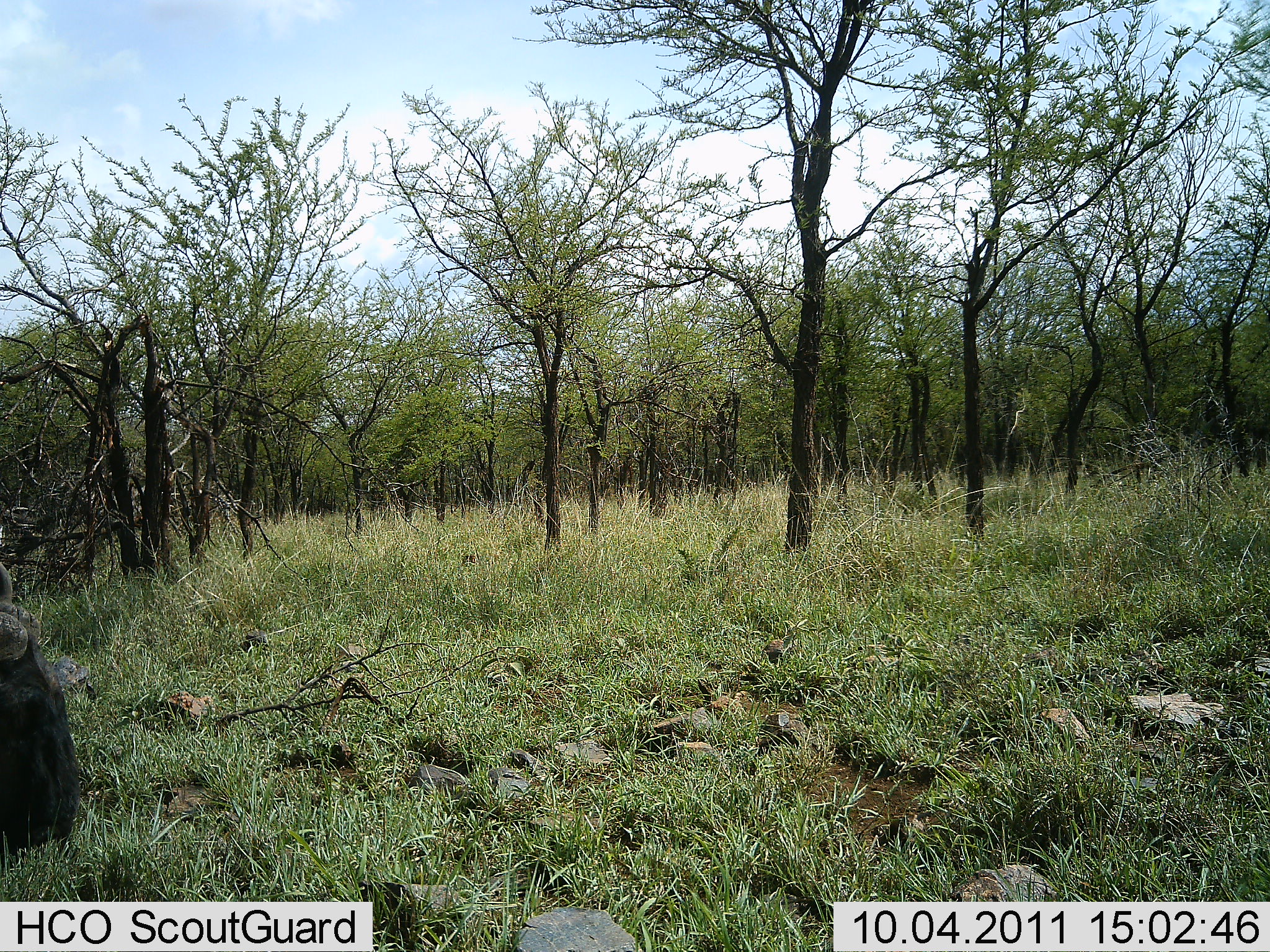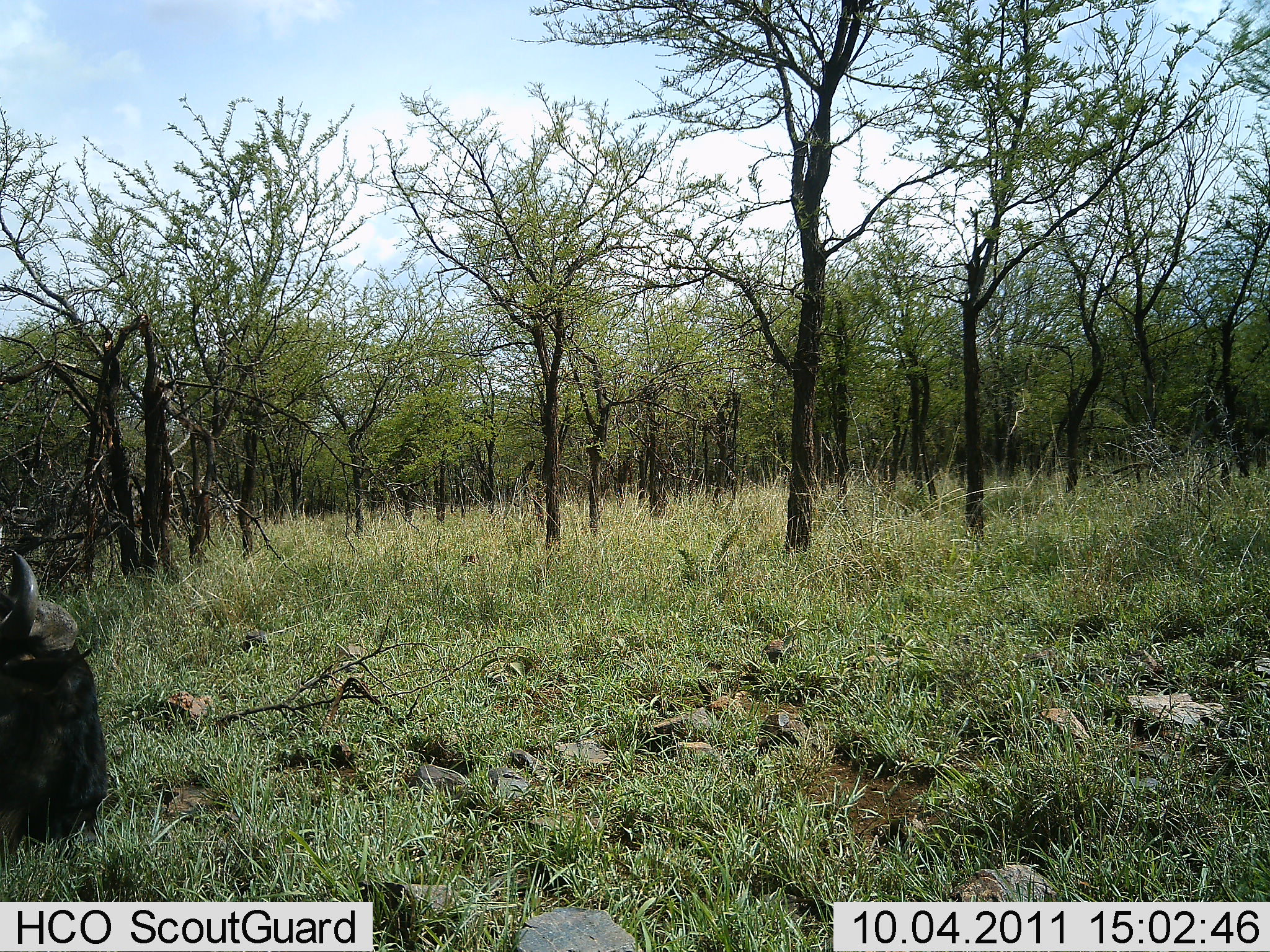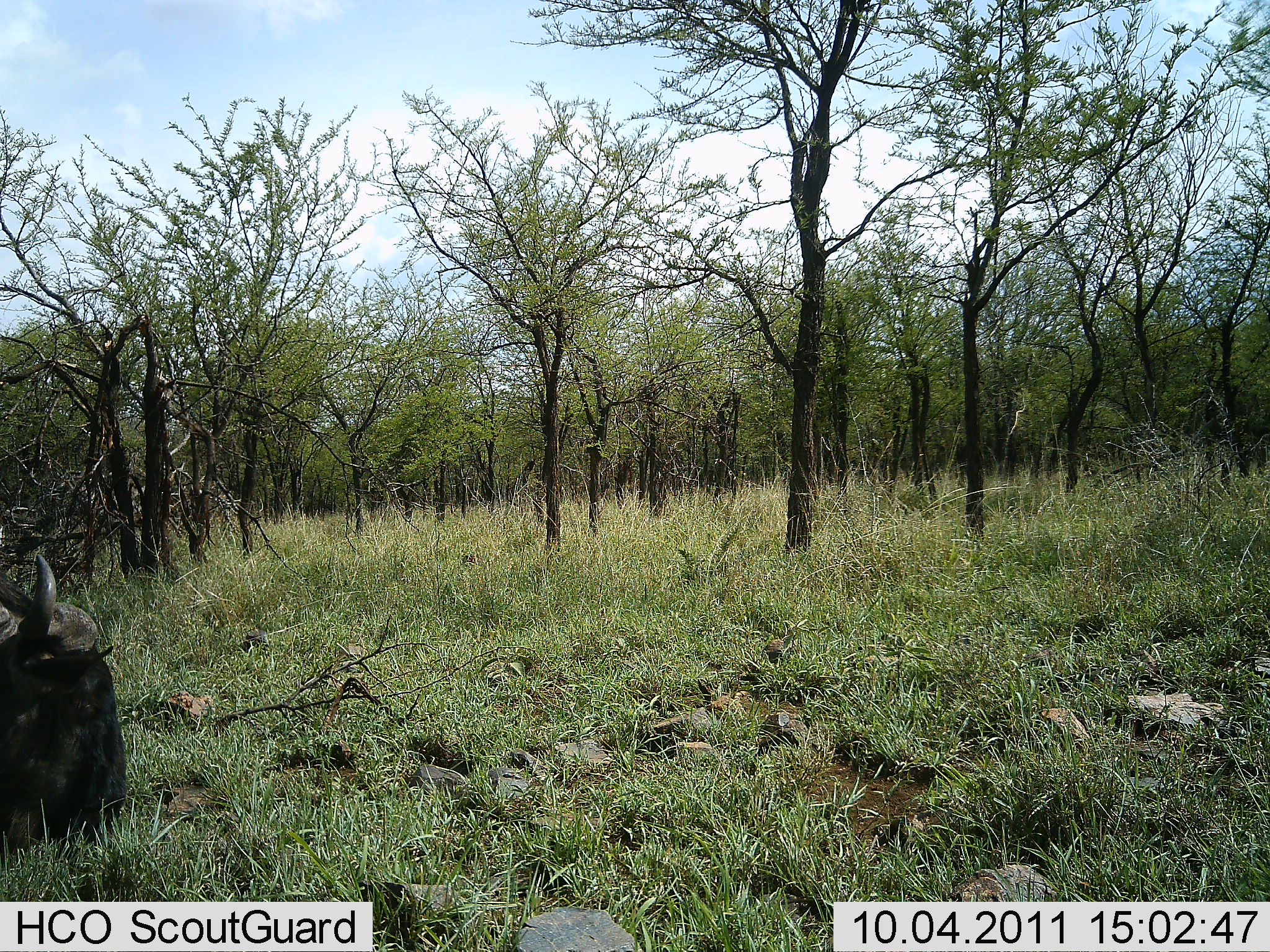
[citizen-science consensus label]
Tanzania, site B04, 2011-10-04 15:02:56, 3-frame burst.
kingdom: Animalia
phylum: Chordata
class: Mammalia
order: Artiodactyla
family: Bovidae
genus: Connochaetes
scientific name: Connochaetes taurinus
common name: blue wildebeest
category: wildebeest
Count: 1.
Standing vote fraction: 18%.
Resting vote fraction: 9%.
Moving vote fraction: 45%.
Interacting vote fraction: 0%.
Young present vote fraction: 0%.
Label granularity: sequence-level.